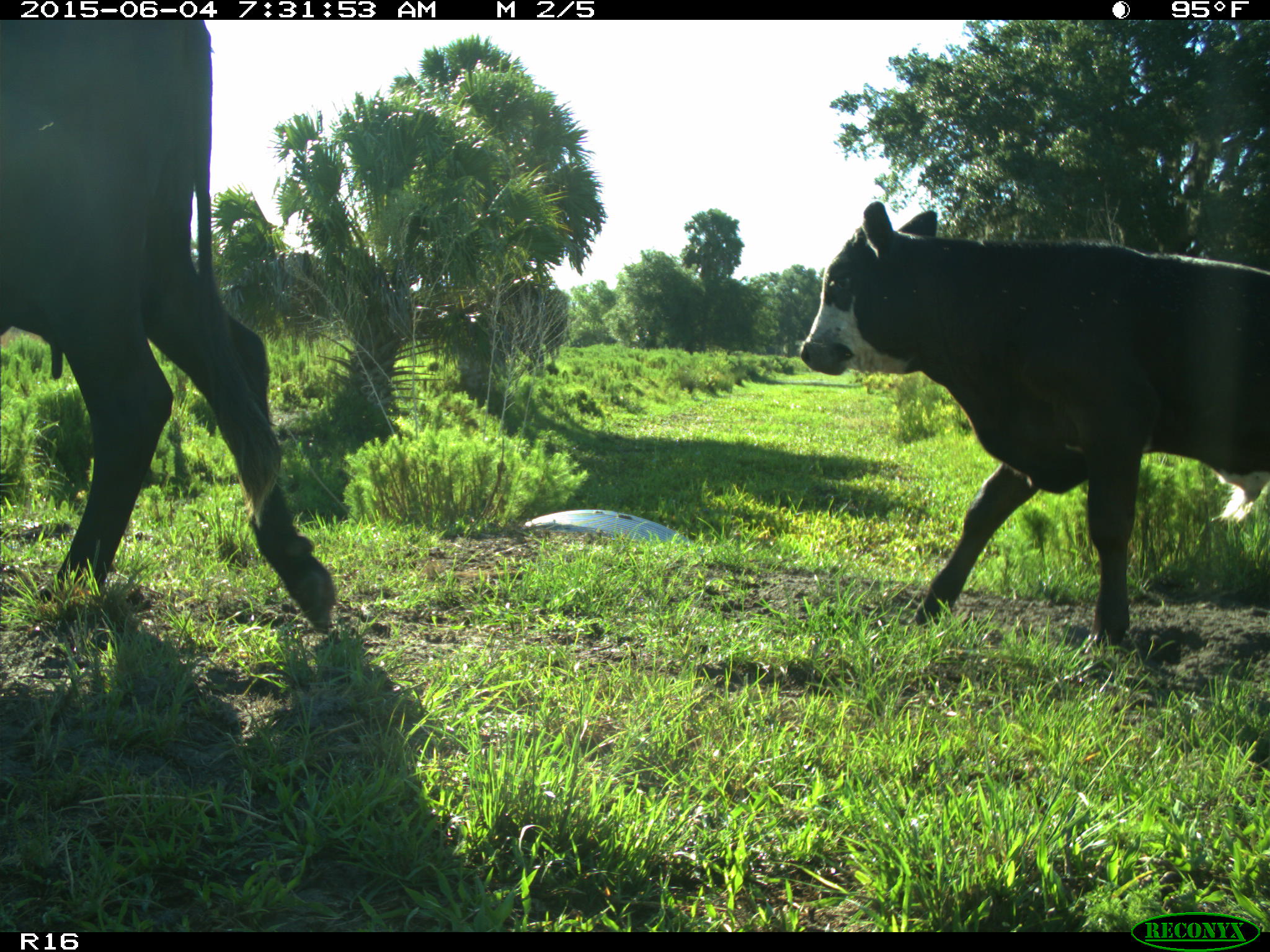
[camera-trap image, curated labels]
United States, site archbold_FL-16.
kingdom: Animalia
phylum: Chordata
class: Mammalia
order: Artiodactyla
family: Bovidae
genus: Bos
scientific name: Bos taurus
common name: domestic cow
Bos taurus (domestic cow).